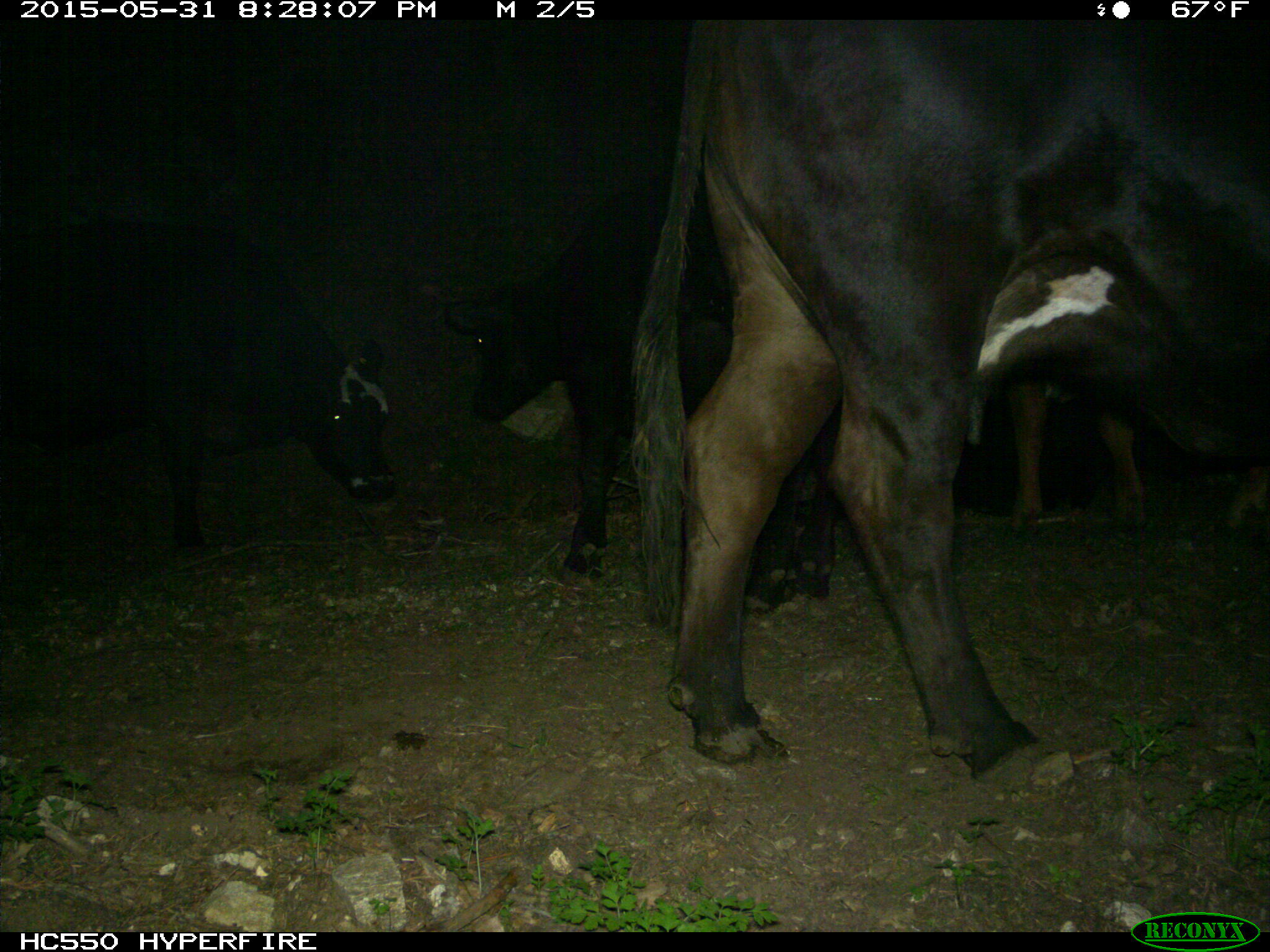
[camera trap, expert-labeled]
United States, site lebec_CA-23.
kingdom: Animalia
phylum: Chordata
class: Mammalia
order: Artiodactyla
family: Bovidae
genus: Bos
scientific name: Bos taurus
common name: domestic cow